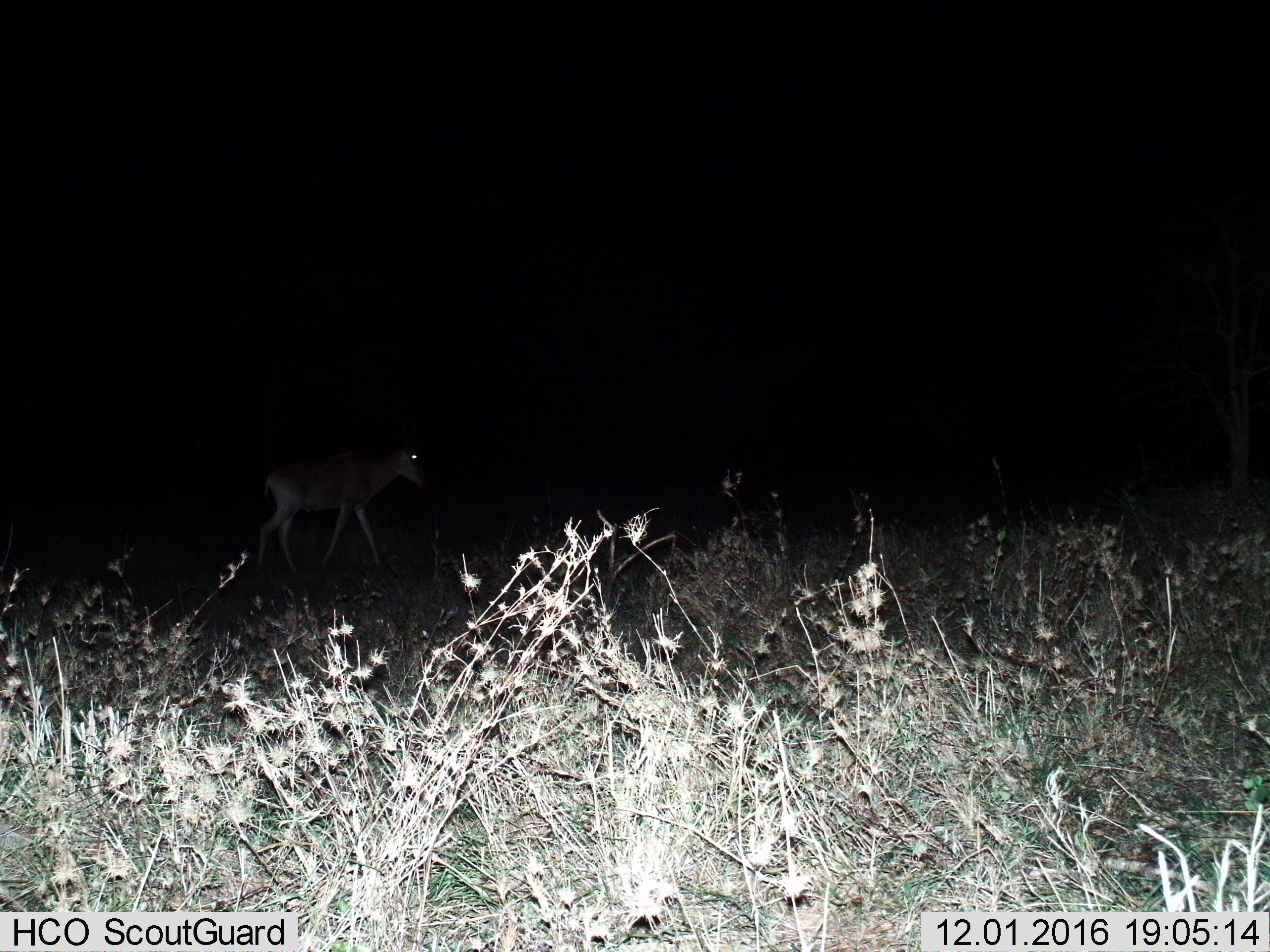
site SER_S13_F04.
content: unidentified animal